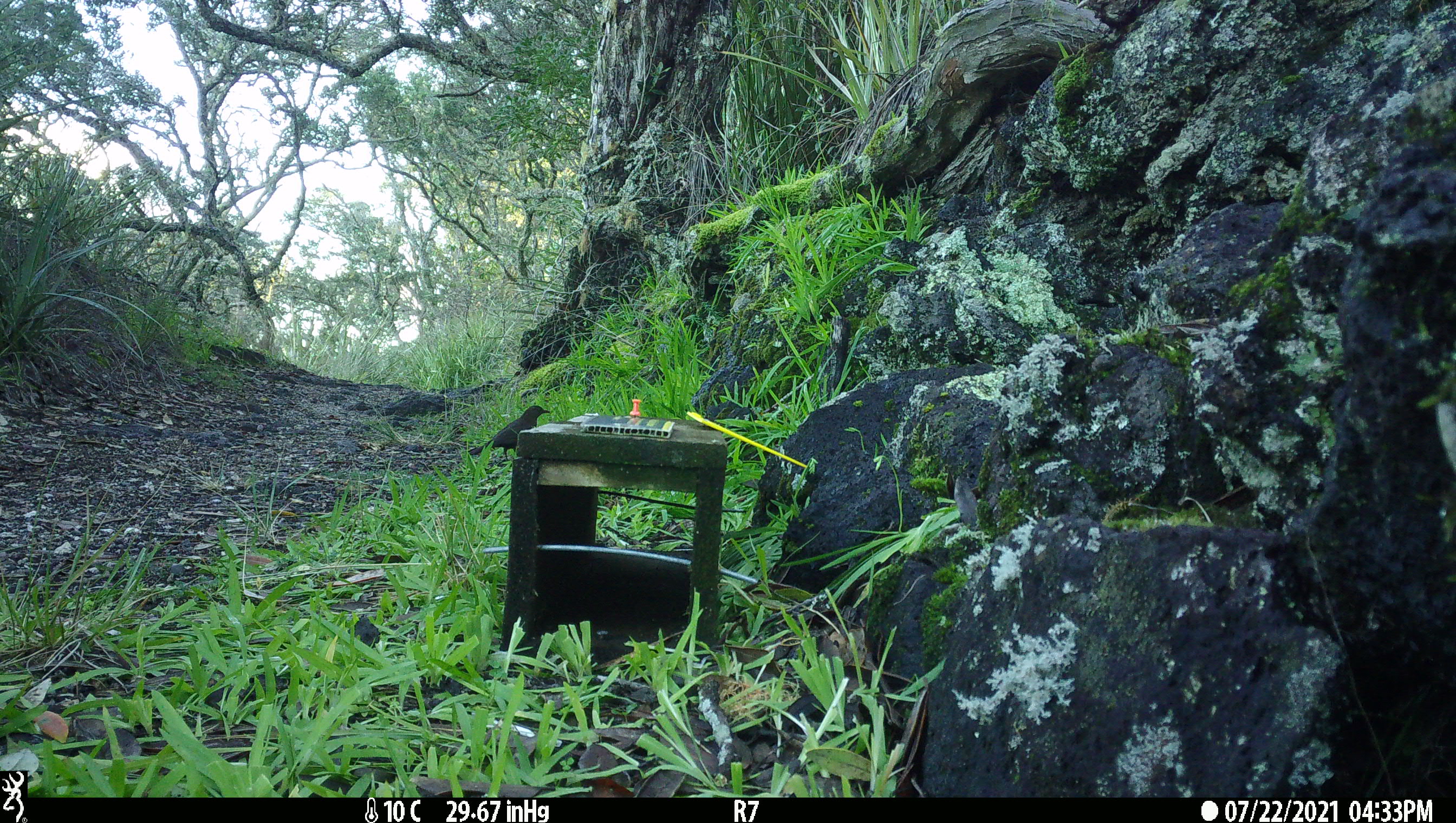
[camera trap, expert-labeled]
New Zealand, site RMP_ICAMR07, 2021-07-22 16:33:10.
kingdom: Animalia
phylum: Chordata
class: Aves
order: Passeriformes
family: Turdidae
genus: Turdus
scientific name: Turdus merula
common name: eurasian blackbird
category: blackbird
Blackbird (eurasian blackbird) (Turdus merula).